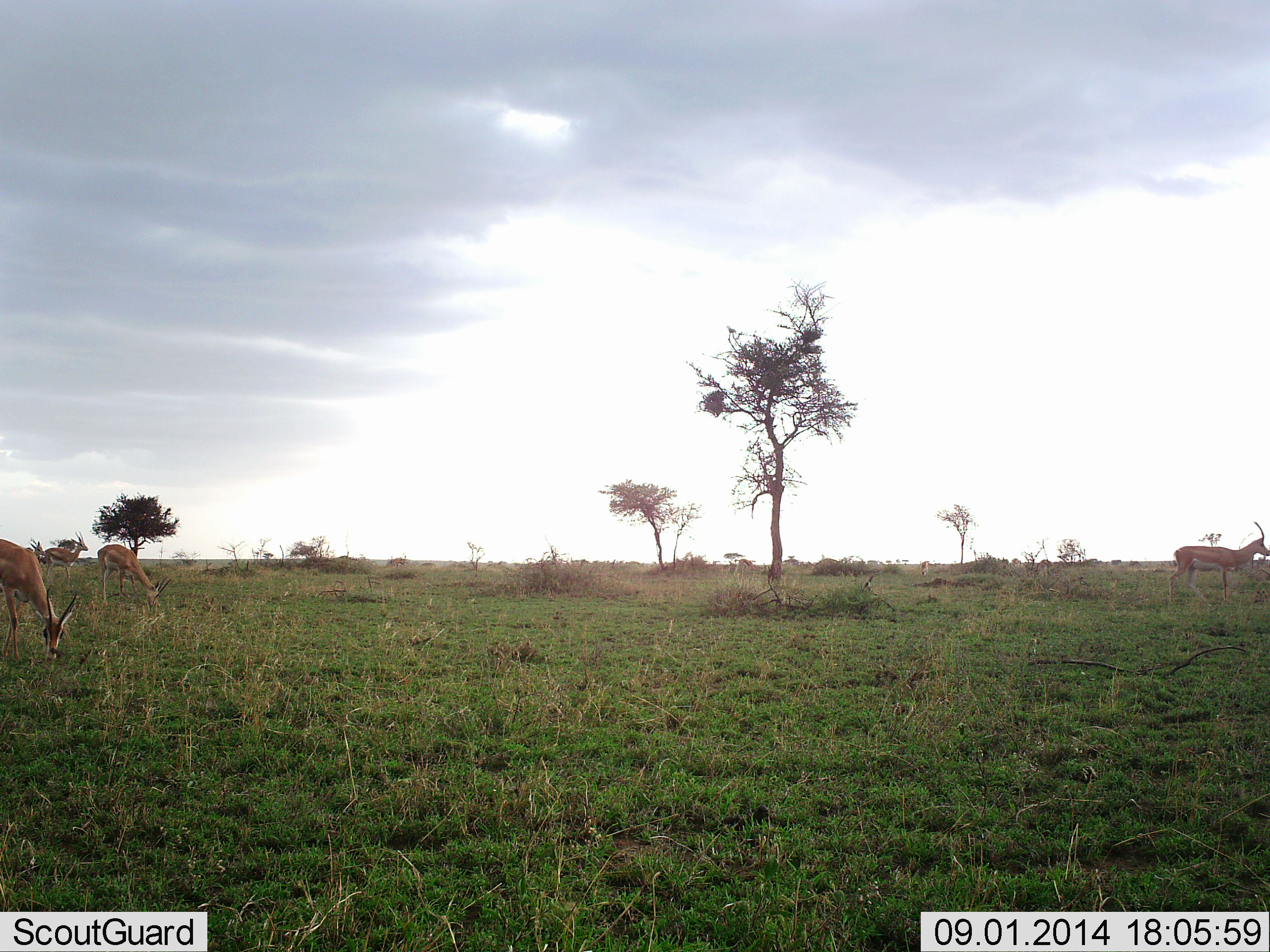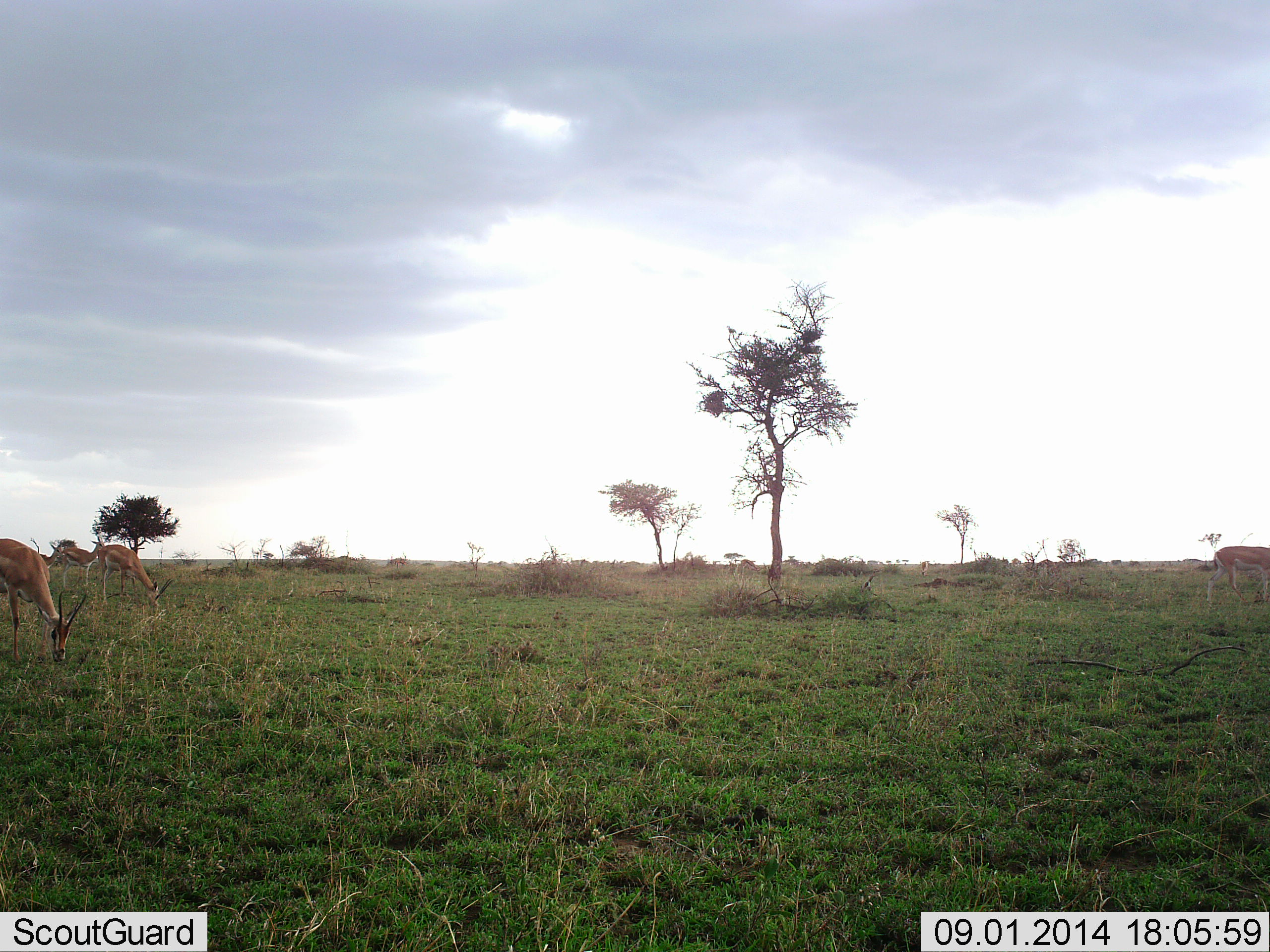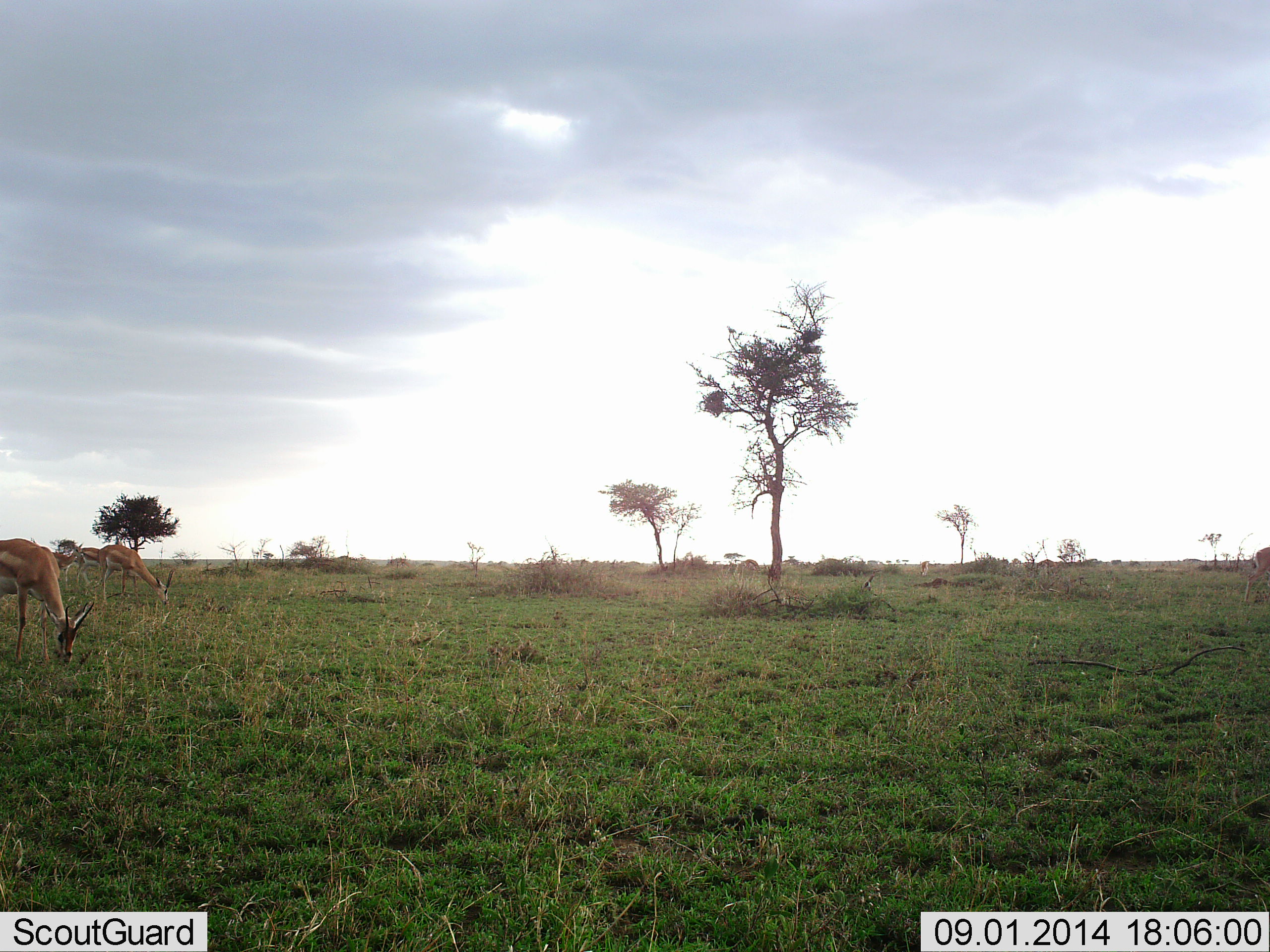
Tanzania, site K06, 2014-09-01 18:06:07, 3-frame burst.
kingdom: Animalia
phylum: Chordata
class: Mammalia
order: Artiodactyla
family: Bovidae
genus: Eudorcas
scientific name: Eudorcas thomsonii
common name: thomson's gazelle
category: gazellethomsons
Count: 4.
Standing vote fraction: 8%.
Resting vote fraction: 0%.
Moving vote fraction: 67%.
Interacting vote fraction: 0%.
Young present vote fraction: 0%.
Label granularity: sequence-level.